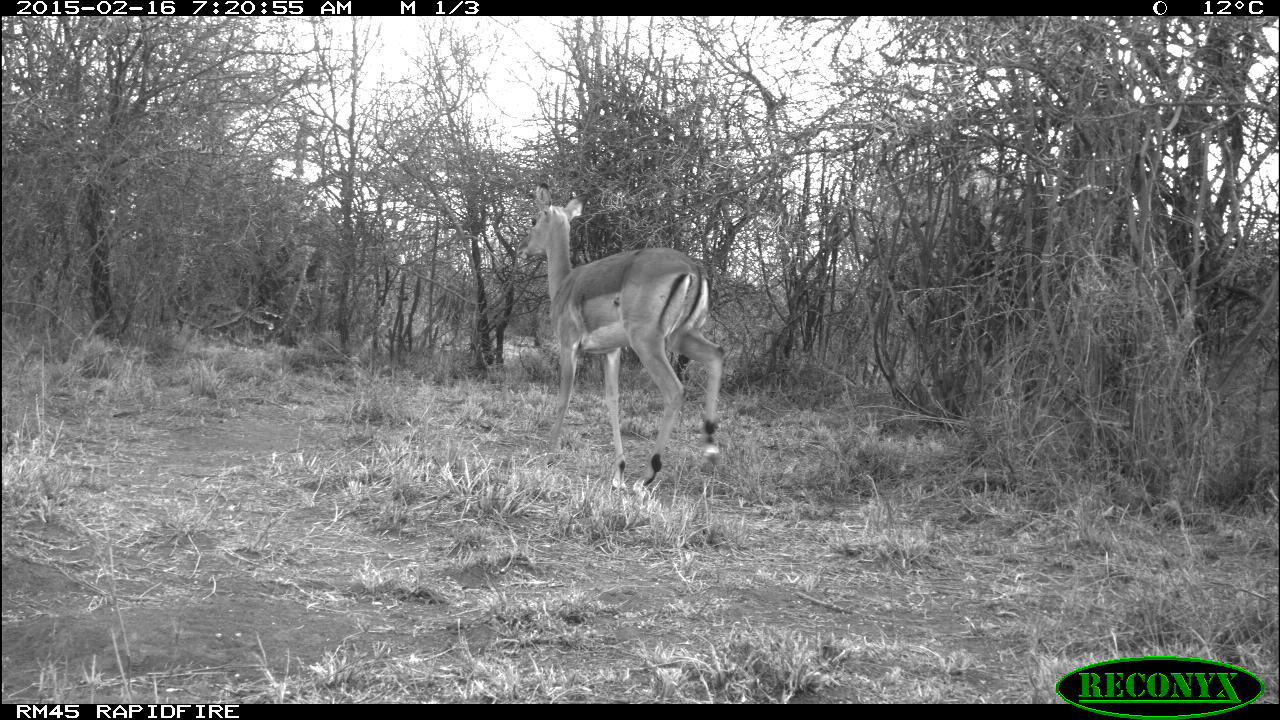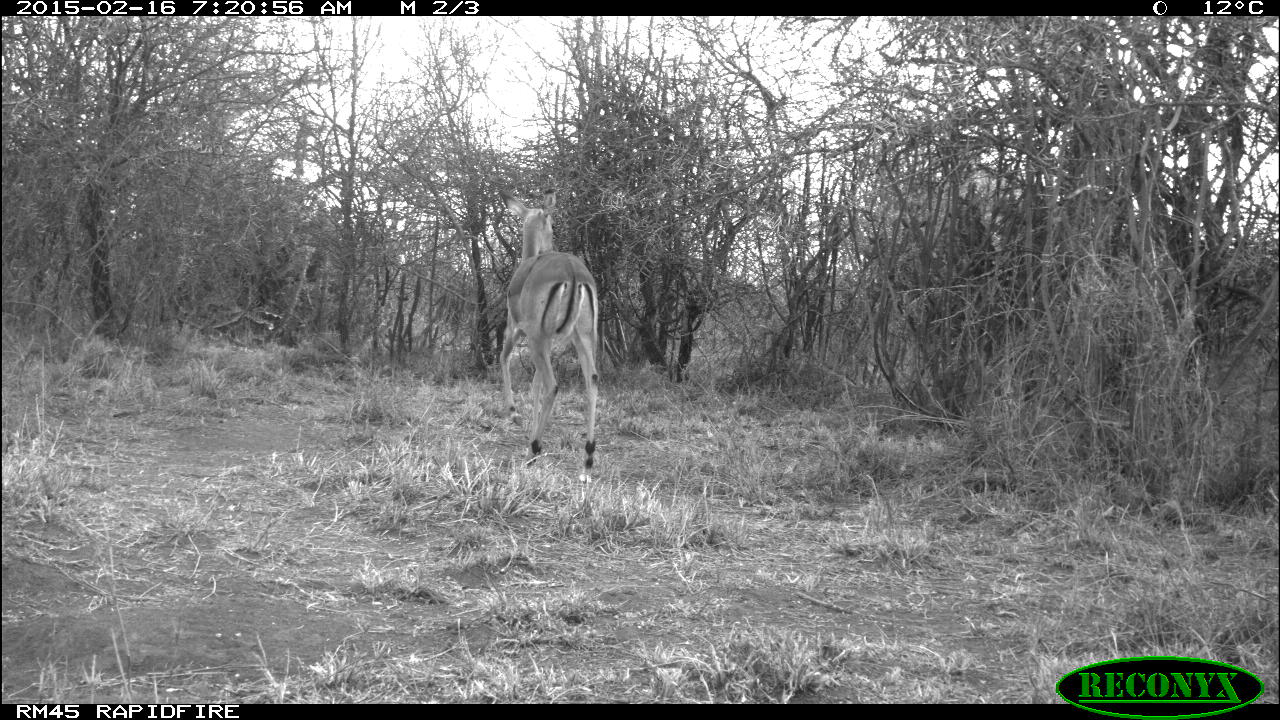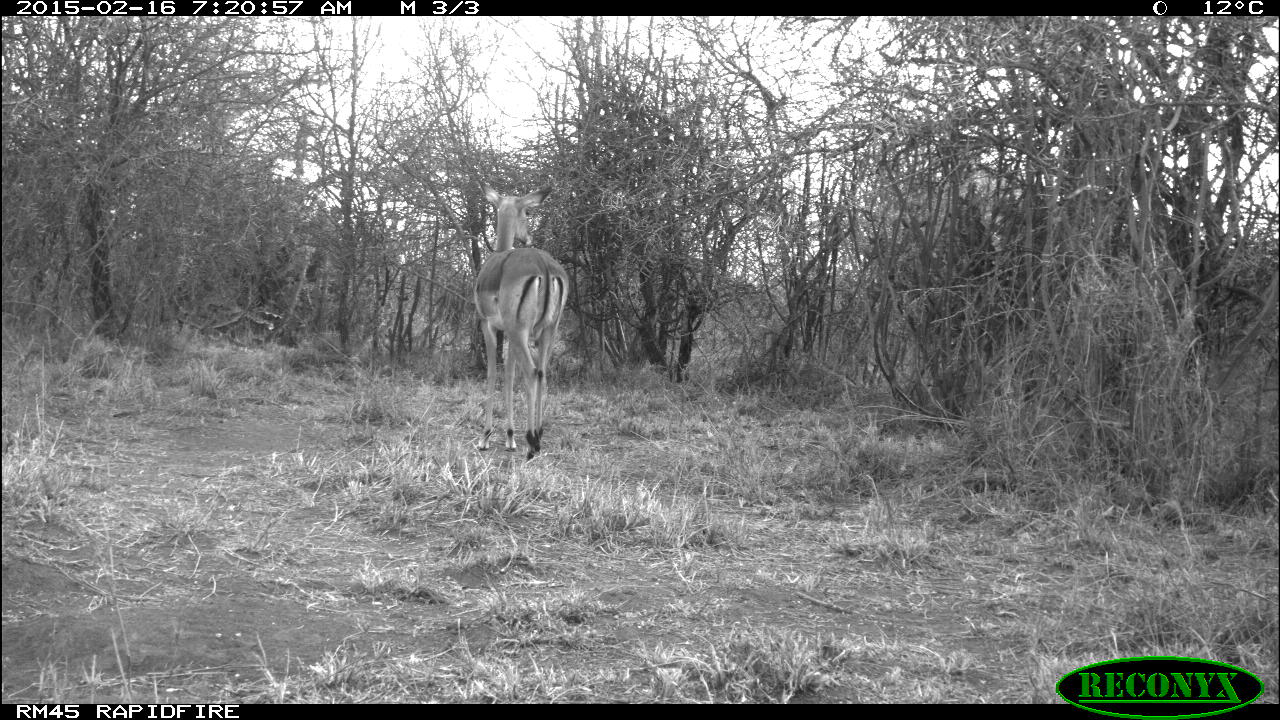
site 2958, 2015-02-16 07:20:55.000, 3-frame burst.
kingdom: Animalia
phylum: Chordata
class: Mammalia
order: Artiodactyla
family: Bovidae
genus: Aepyceros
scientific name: Aepyceros melampus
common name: impala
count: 1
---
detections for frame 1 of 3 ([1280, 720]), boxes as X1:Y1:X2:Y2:
aepyceros melampus: 515:182:725:495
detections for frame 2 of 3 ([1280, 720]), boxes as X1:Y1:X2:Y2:
aepyceros melampus: 499:188:604:467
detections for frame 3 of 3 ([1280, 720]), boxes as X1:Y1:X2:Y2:
aepyceros melampus: 473:179:572:465